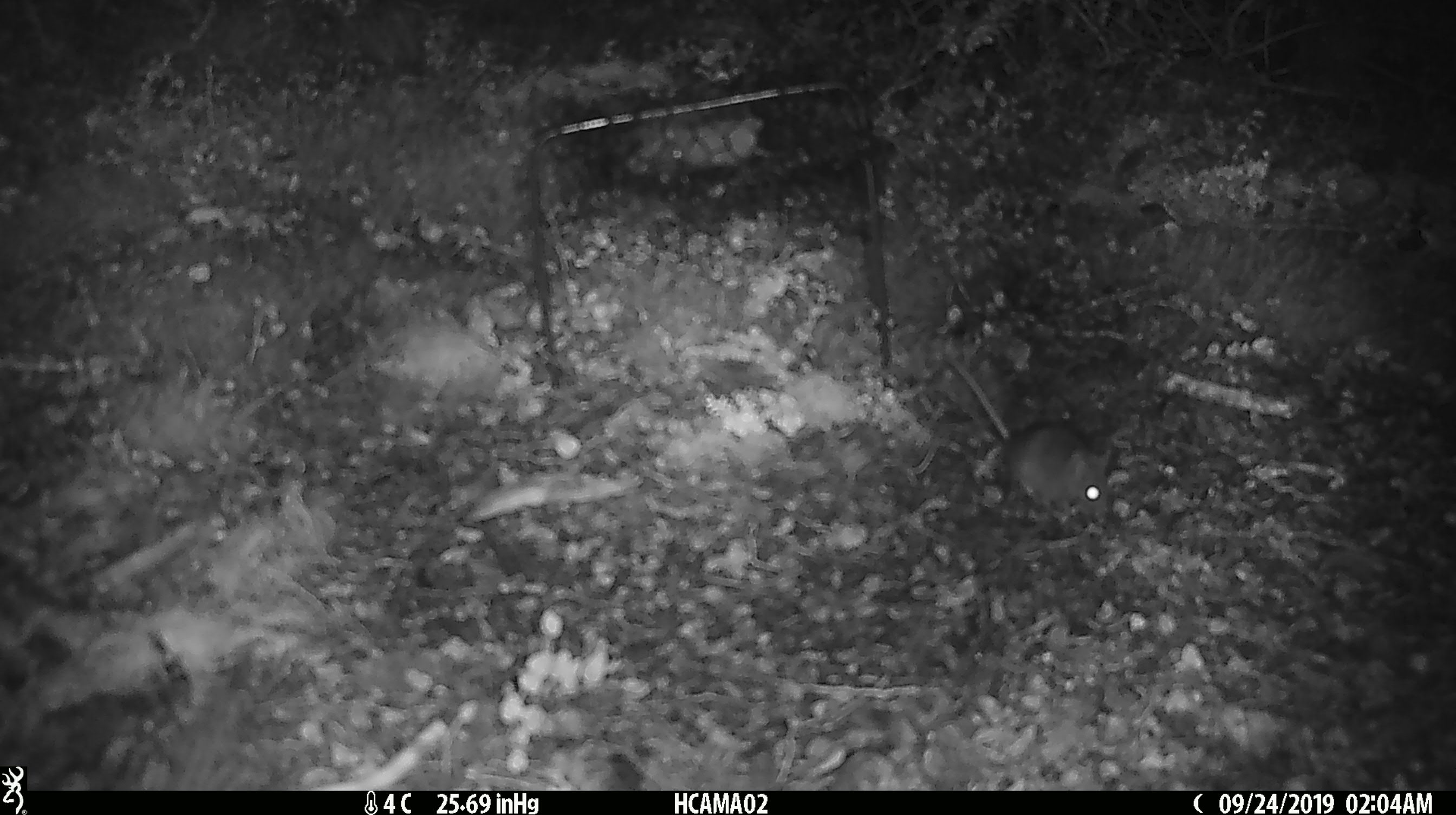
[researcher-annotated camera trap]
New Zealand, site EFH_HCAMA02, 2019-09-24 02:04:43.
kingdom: Animalia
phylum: Chordata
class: Mammalia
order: Rodentia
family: Muridae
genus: Mus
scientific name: Mus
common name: mouse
Mouse (Mus).